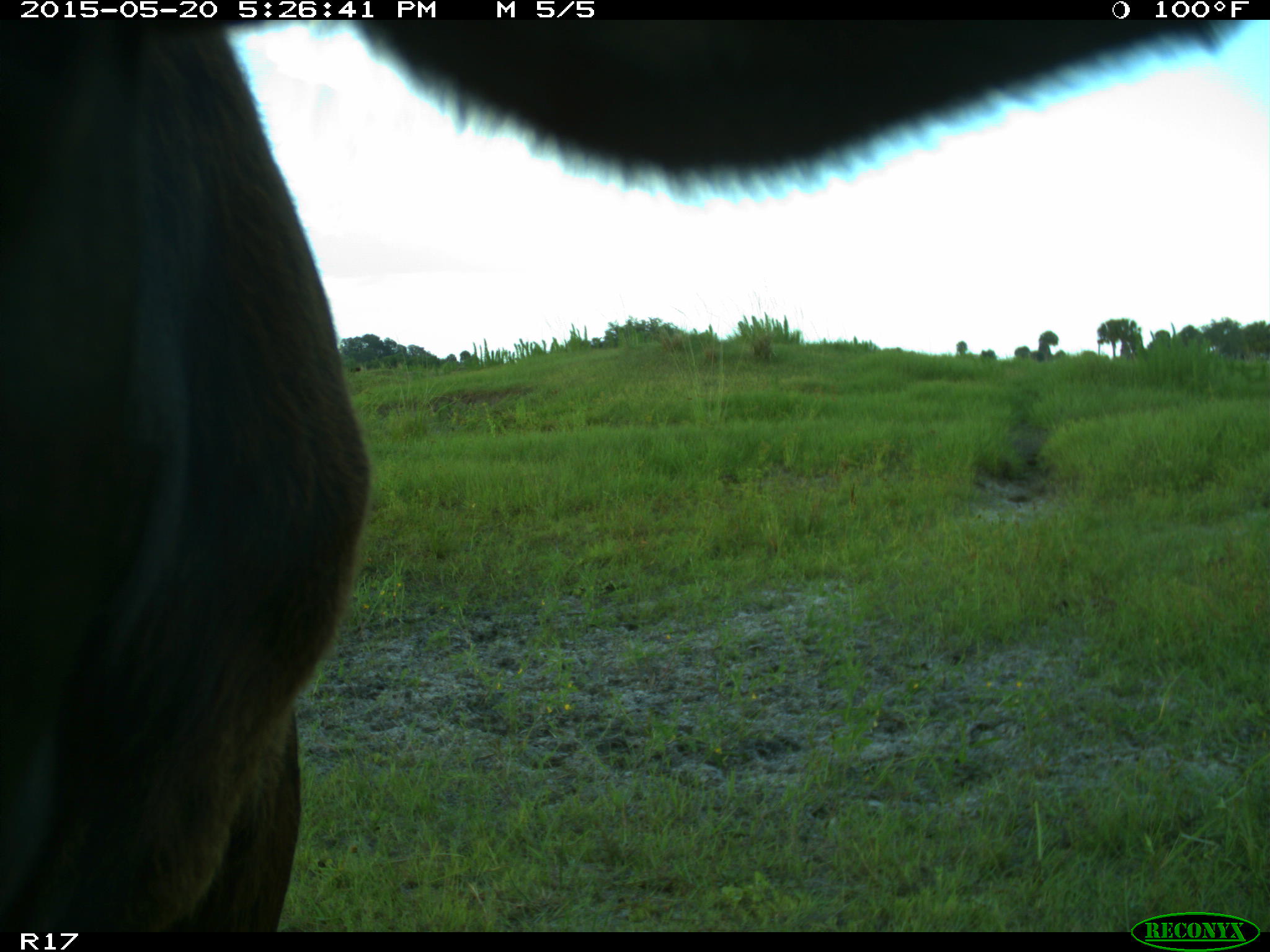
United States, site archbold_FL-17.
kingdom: Animalia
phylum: Chordata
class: Mammalia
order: Artiodactyla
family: Bovidae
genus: Bos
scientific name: Bos taurus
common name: domestic cow